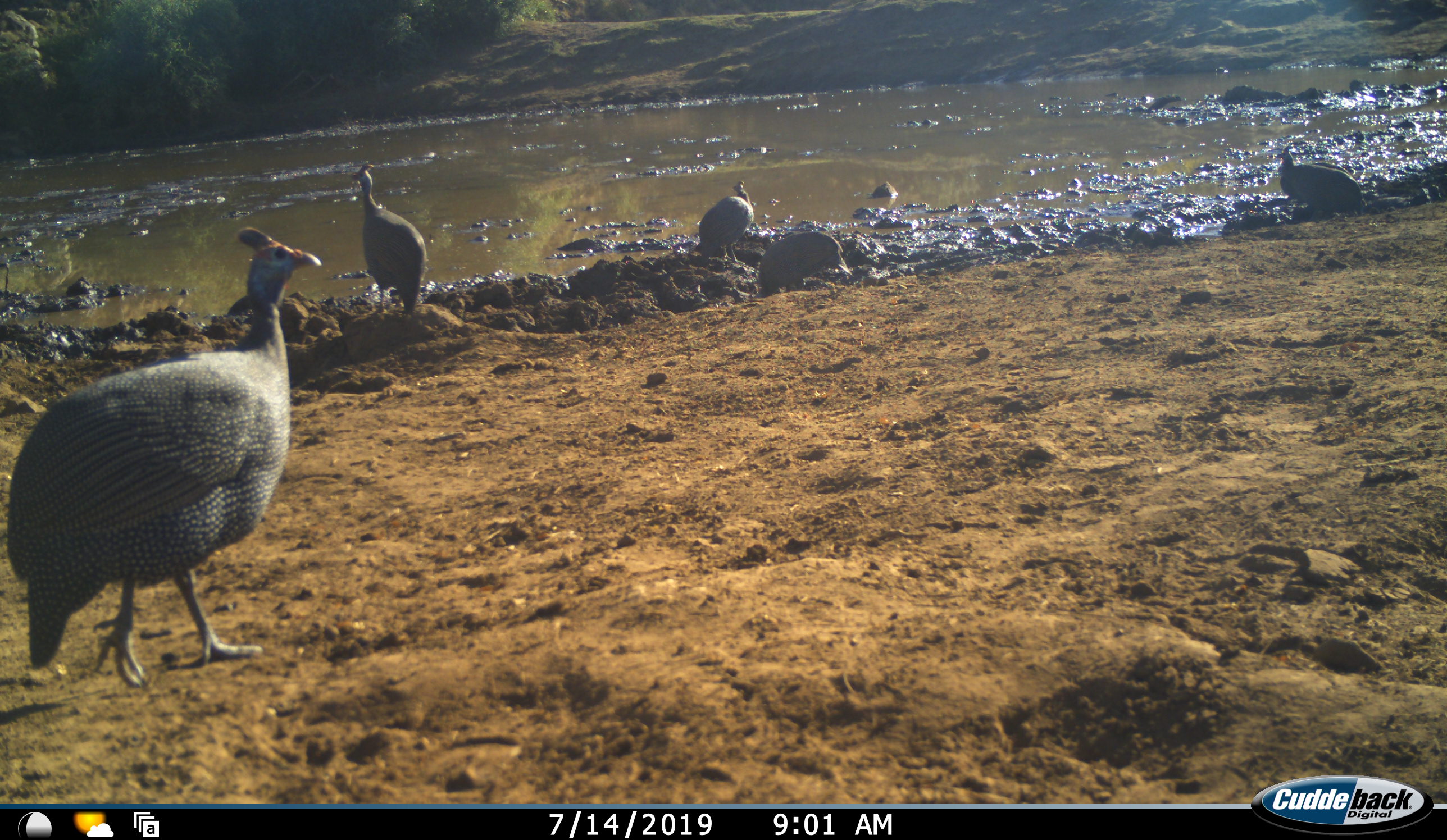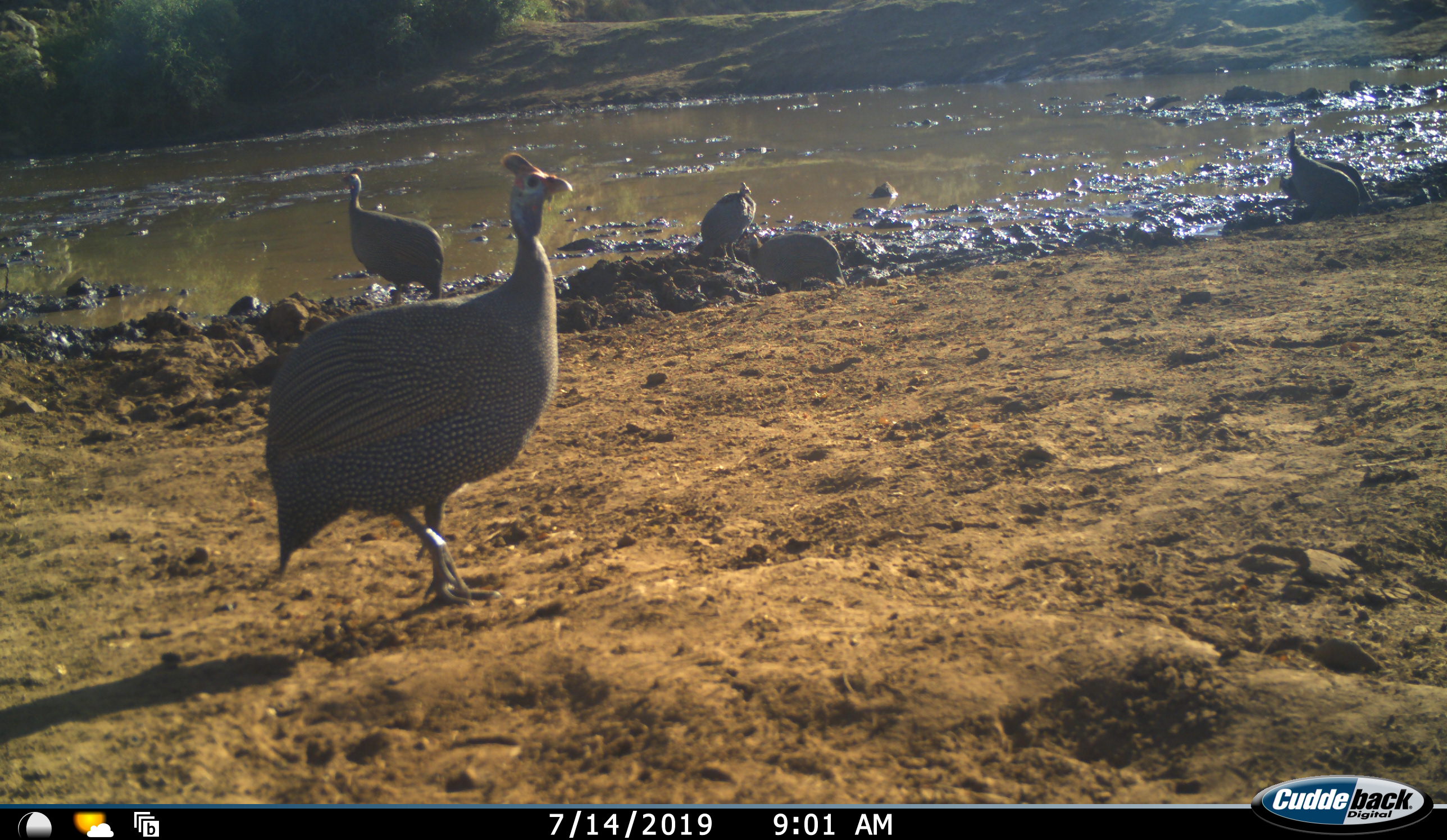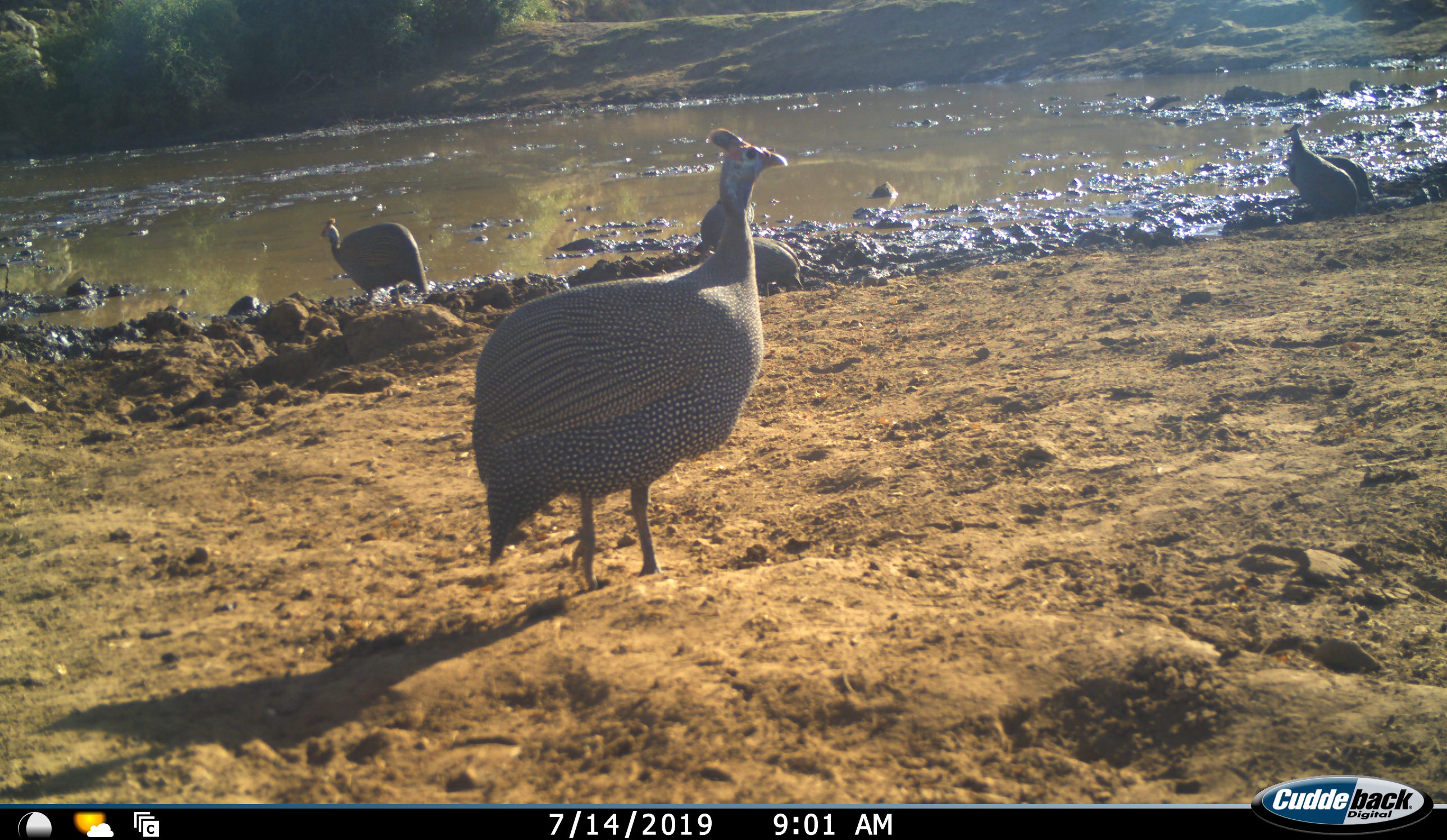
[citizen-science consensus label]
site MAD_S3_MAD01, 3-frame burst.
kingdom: Animalia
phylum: Chordata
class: Aves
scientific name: Aves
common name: bird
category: birdother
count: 5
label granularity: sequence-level